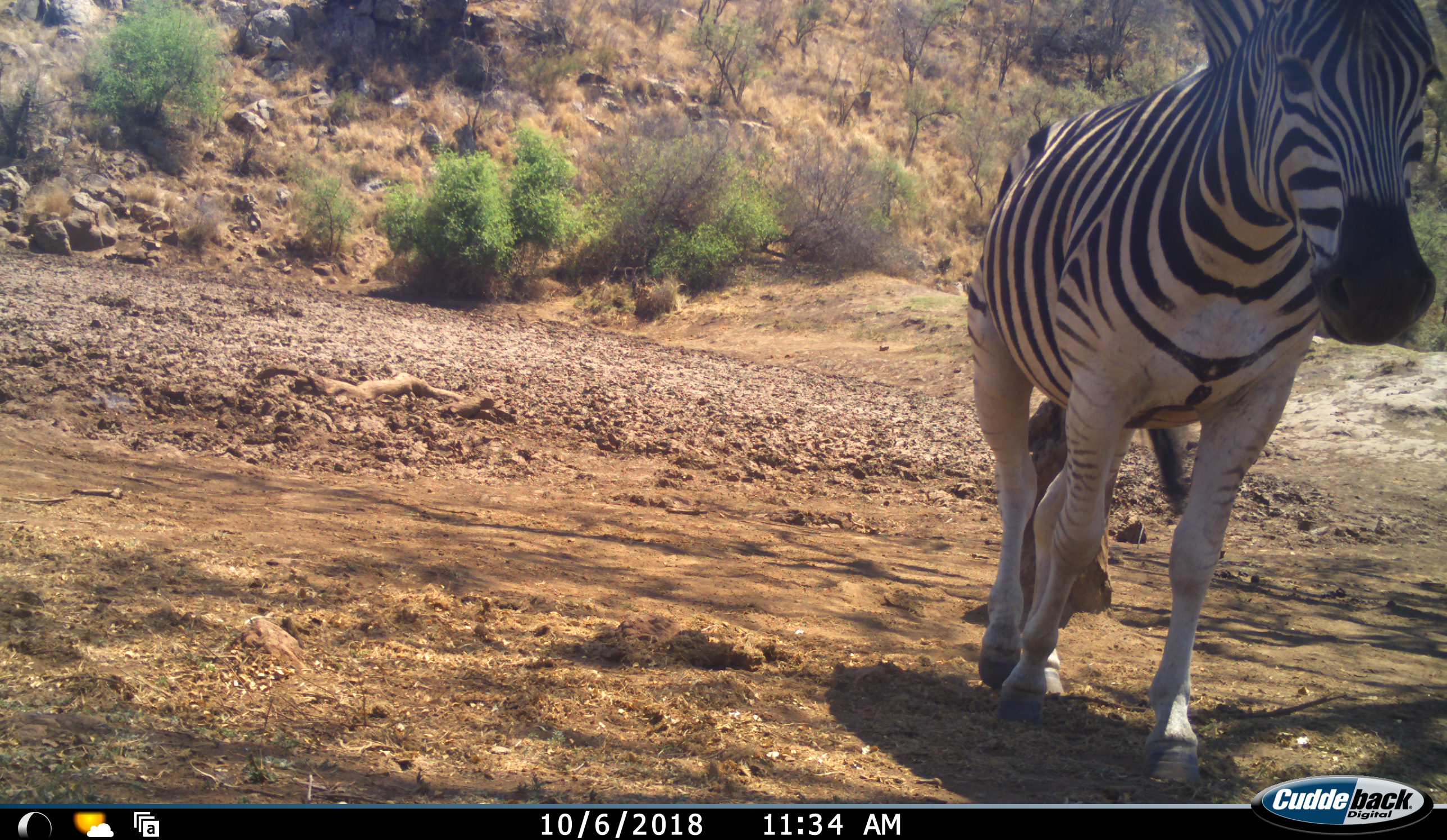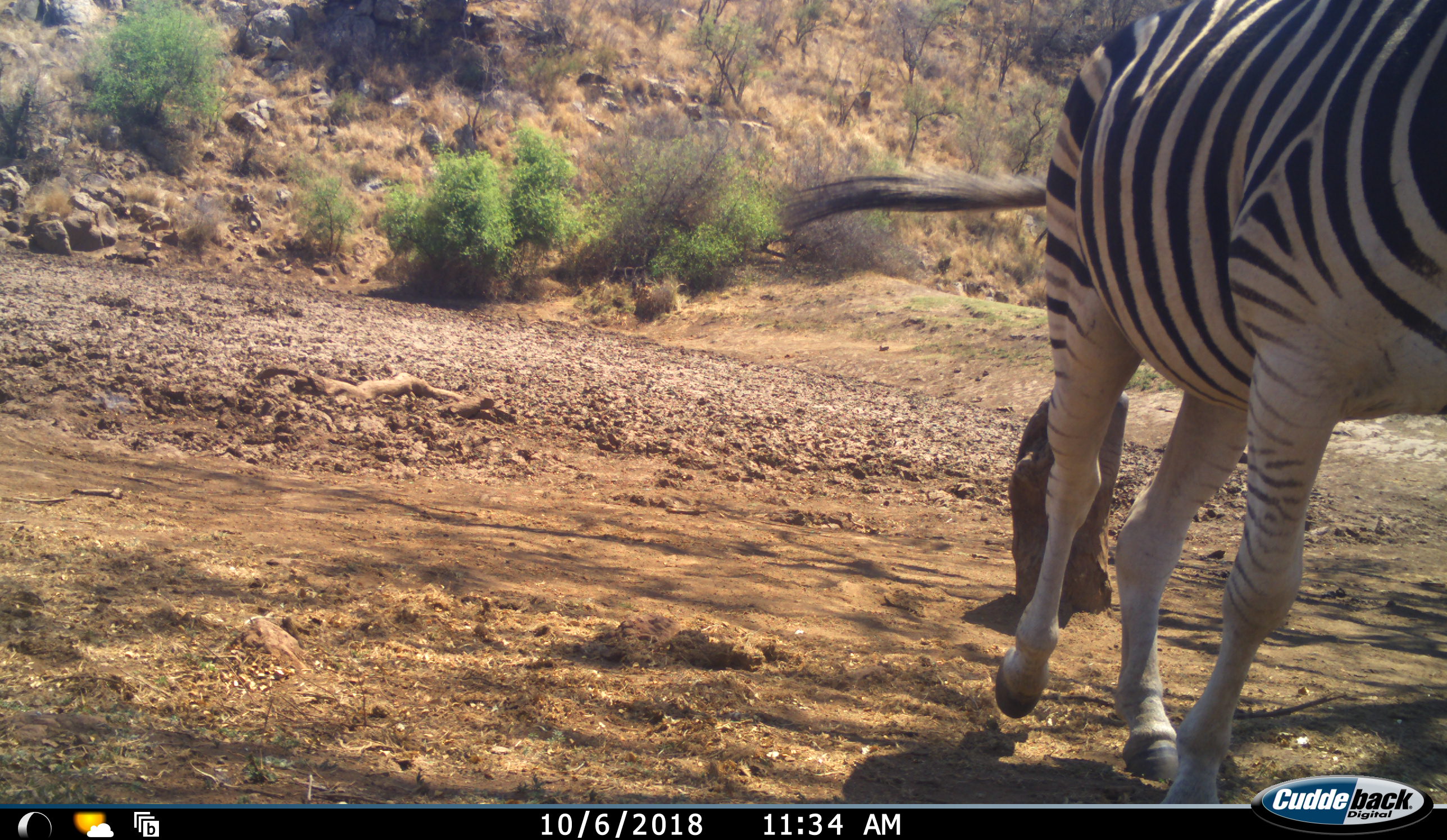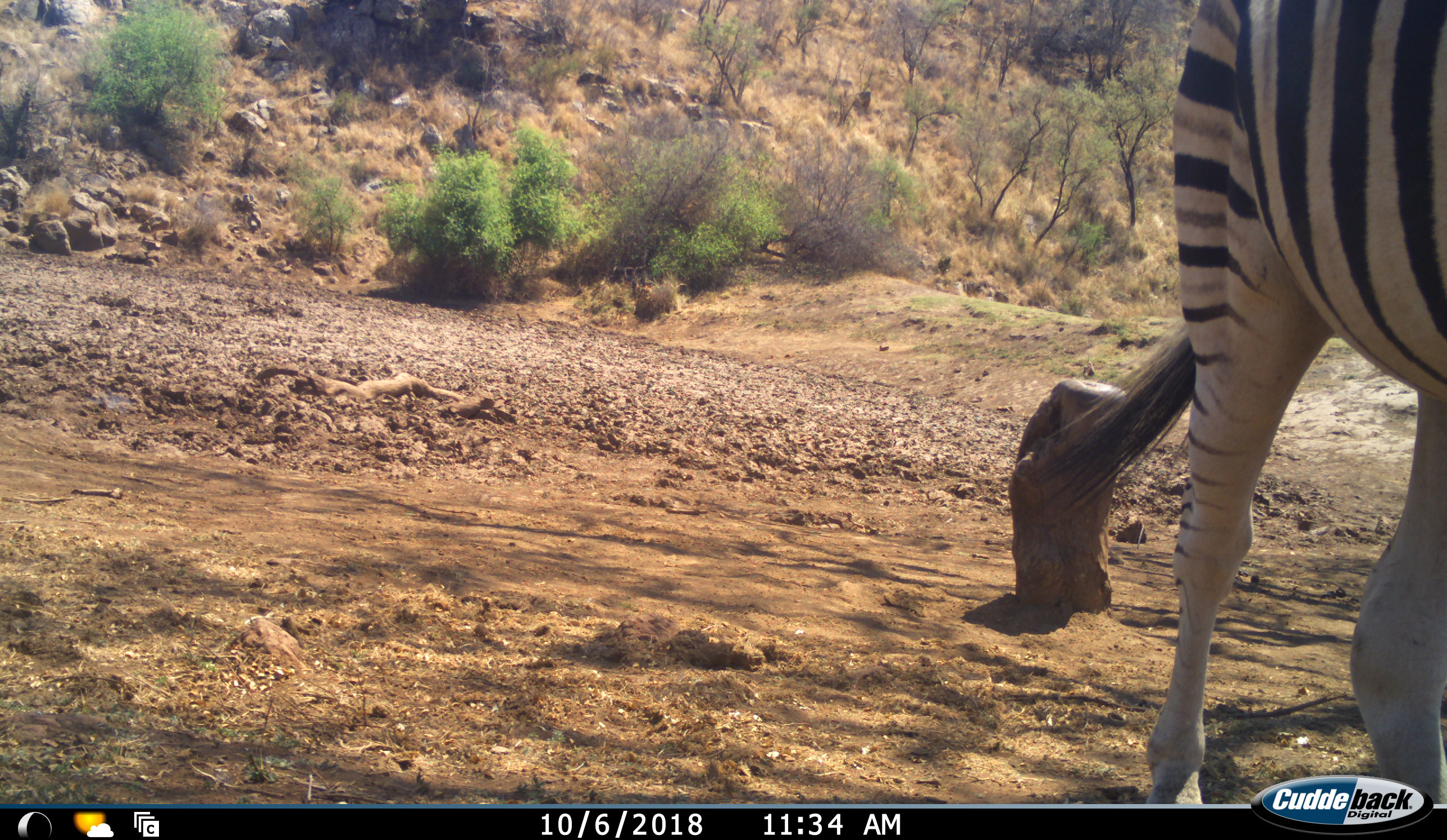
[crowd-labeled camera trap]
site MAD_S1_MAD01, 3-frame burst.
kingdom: Animalia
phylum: Chordata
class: Mammalia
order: Perissodactyla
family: Equidae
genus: Equus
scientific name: Equus quagga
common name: plains zebra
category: zebraplains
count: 1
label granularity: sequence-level